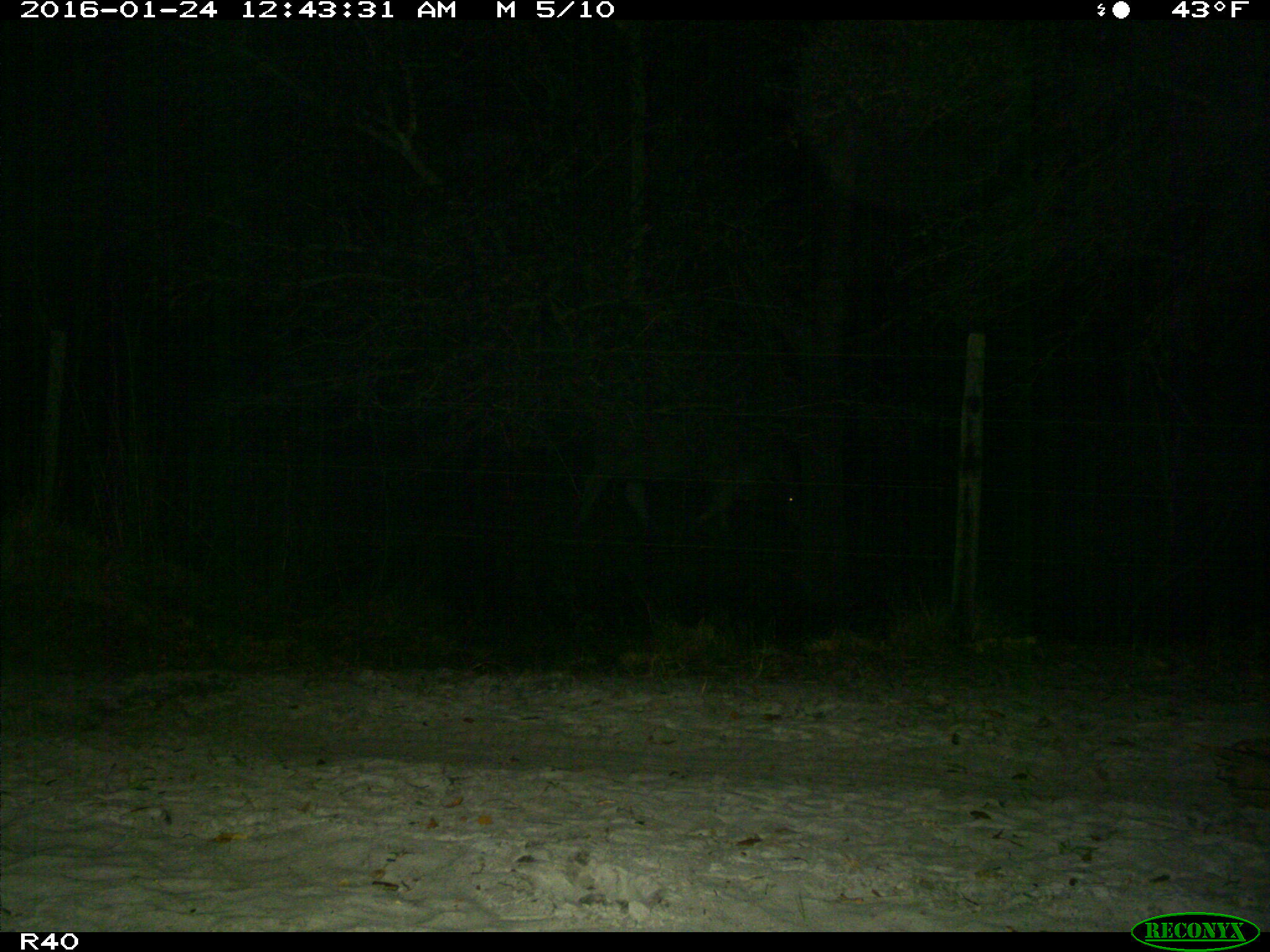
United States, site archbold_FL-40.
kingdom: Animalia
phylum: Chordata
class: Mammalia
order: Artiodactyla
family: Bovidae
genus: Bos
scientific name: Bos taurus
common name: domestic cow